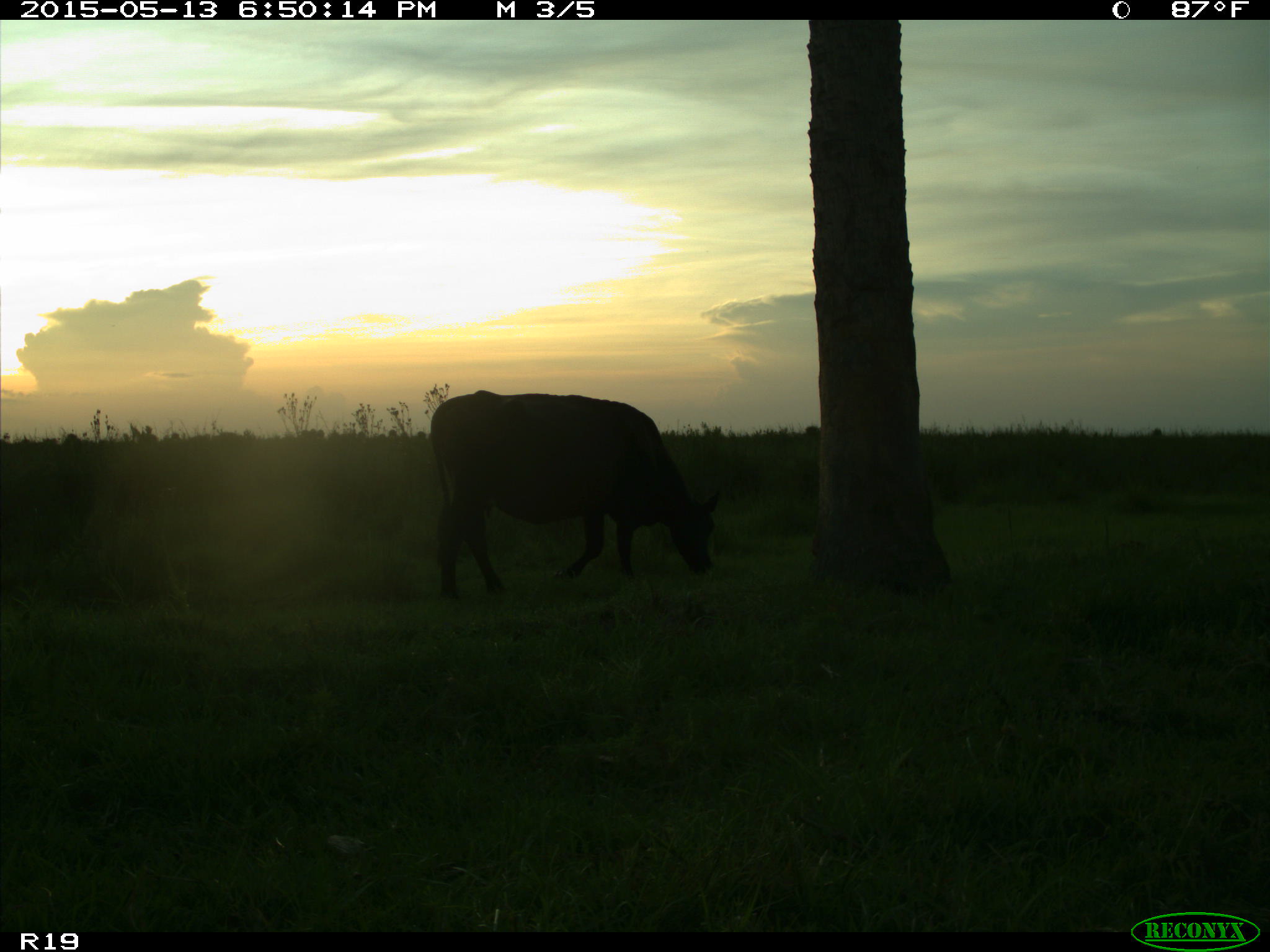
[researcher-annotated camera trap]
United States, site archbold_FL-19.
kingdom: Animalia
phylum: Chordata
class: Mammalia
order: Artiodactyla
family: Bovidae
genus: Bos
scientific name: Bos taurus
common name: domestic cow